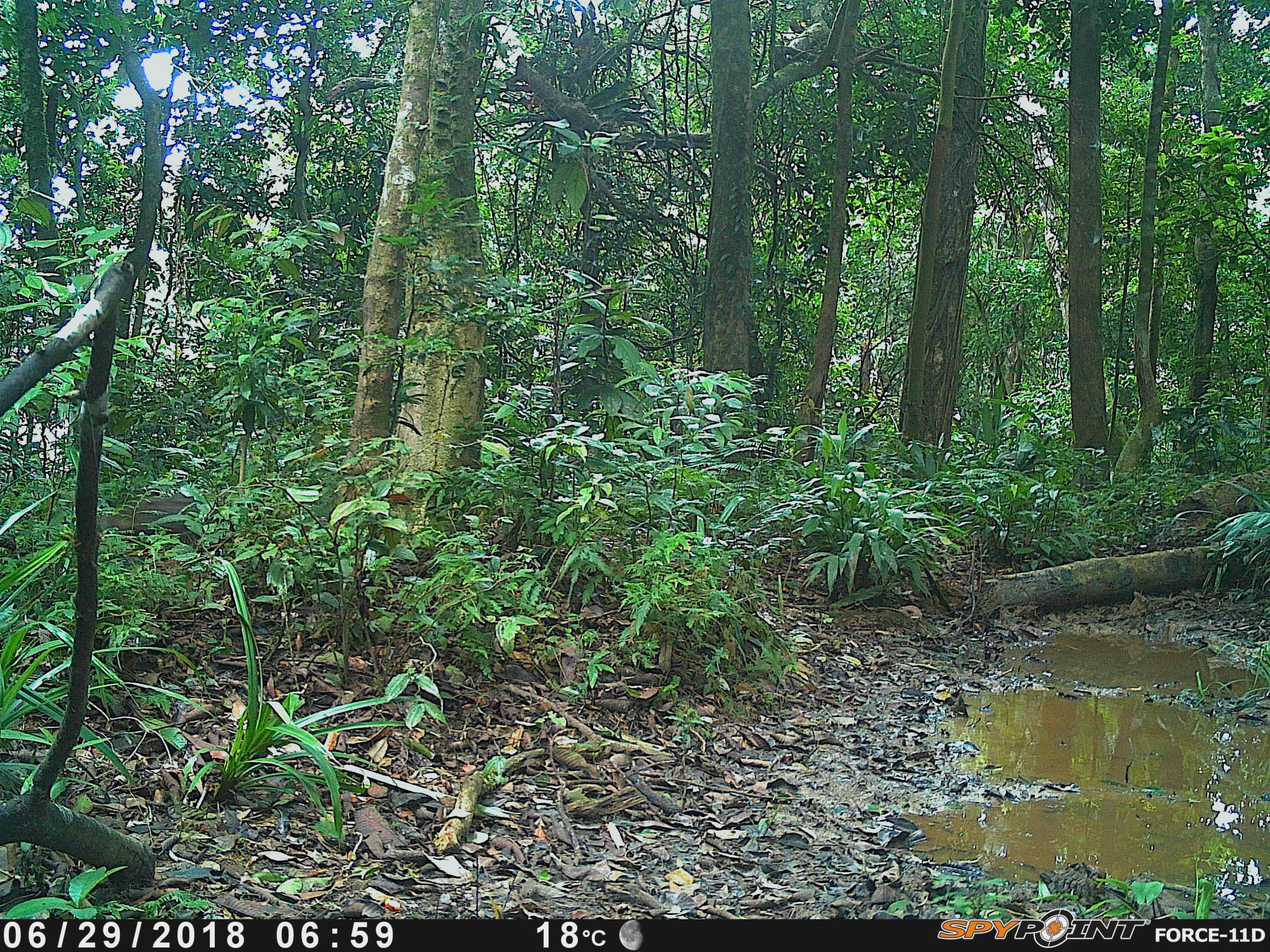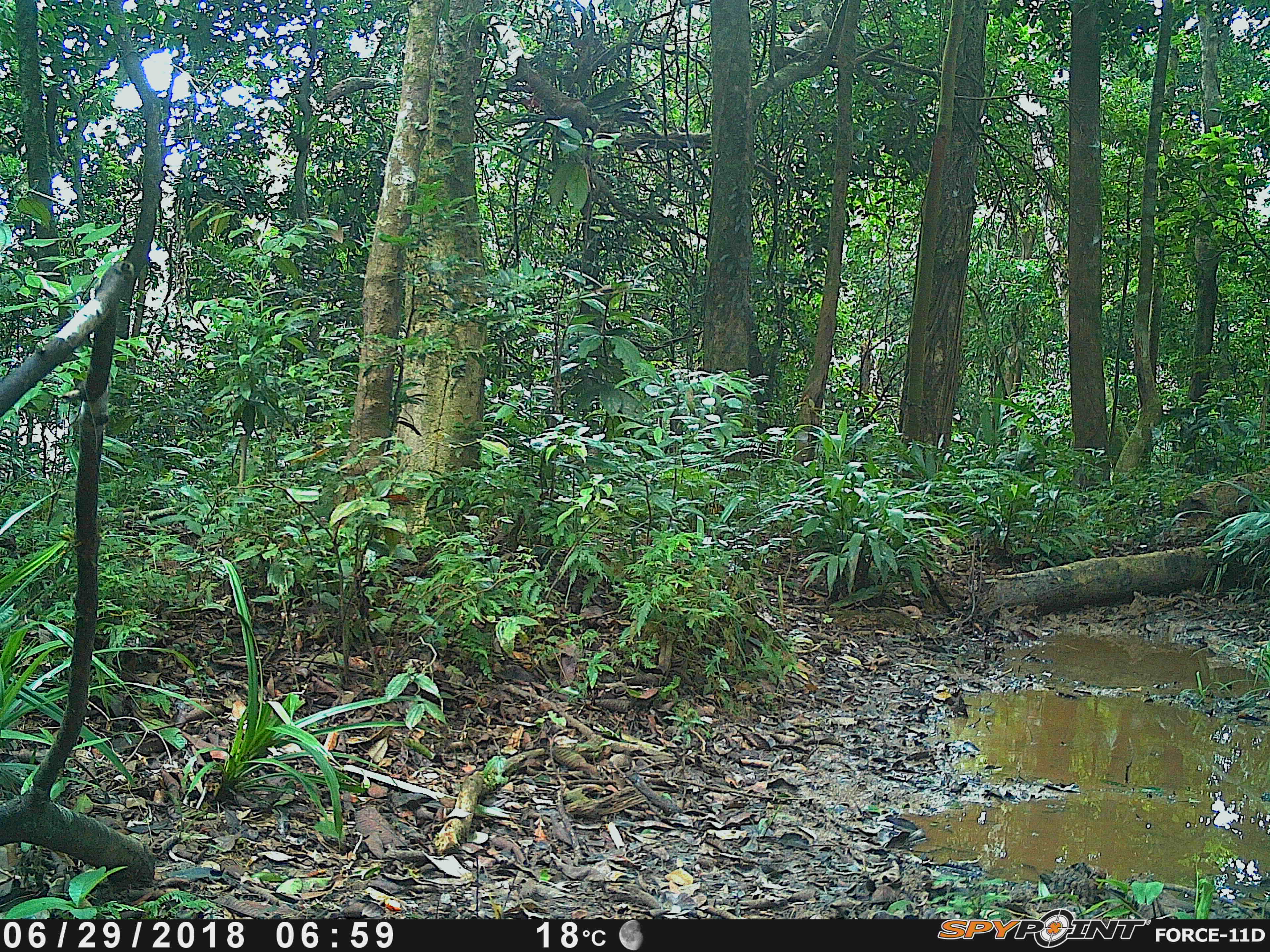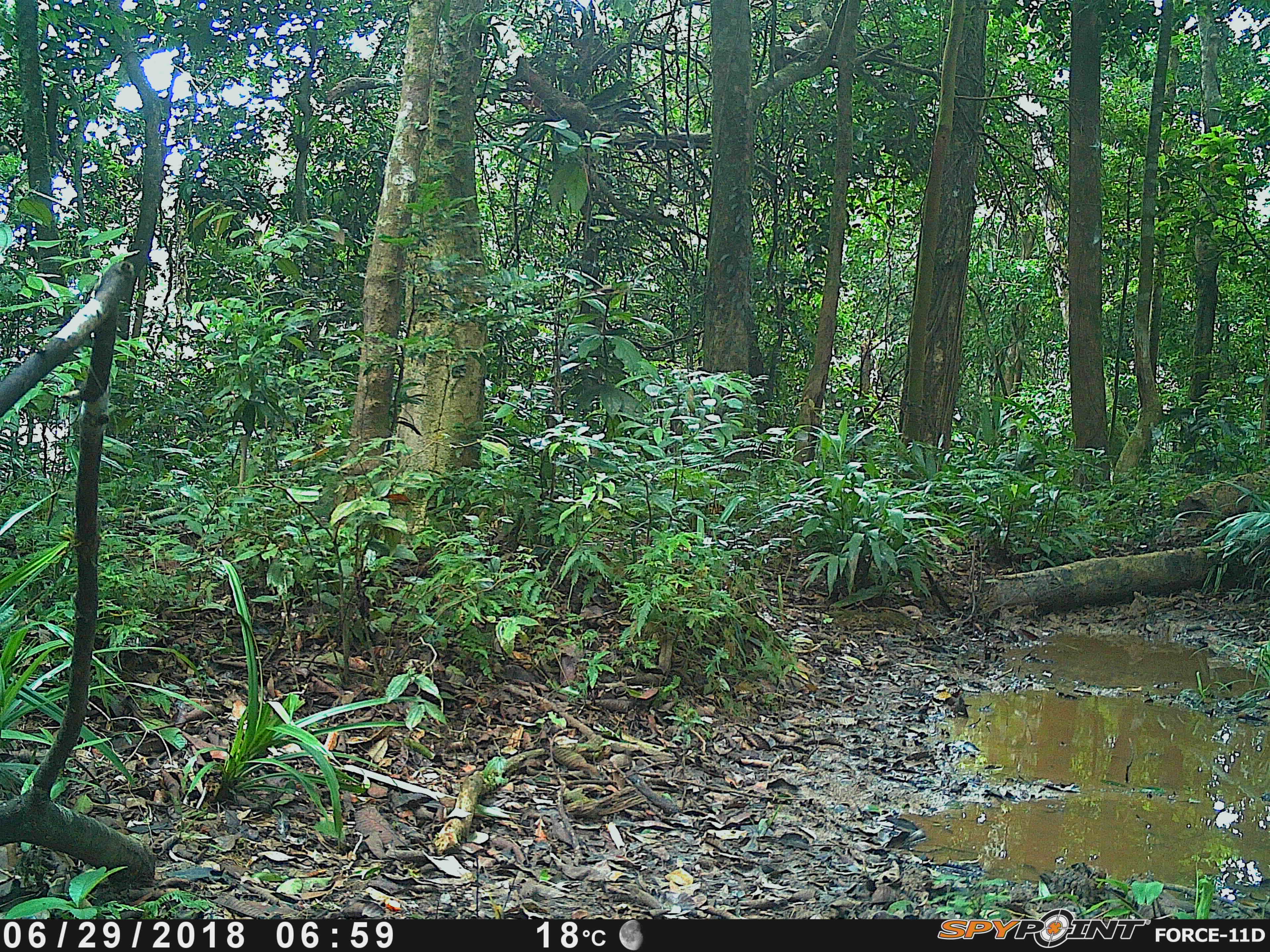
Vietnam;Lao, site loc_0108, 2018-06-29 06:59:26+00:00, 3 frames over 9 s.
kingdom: Animalia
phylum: Chordata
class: Mammalia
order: Carnivora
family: Herpestidae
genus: Urva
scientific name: Urva urva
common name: crab-eating mongoose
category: crab eating mongoose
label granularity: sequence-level